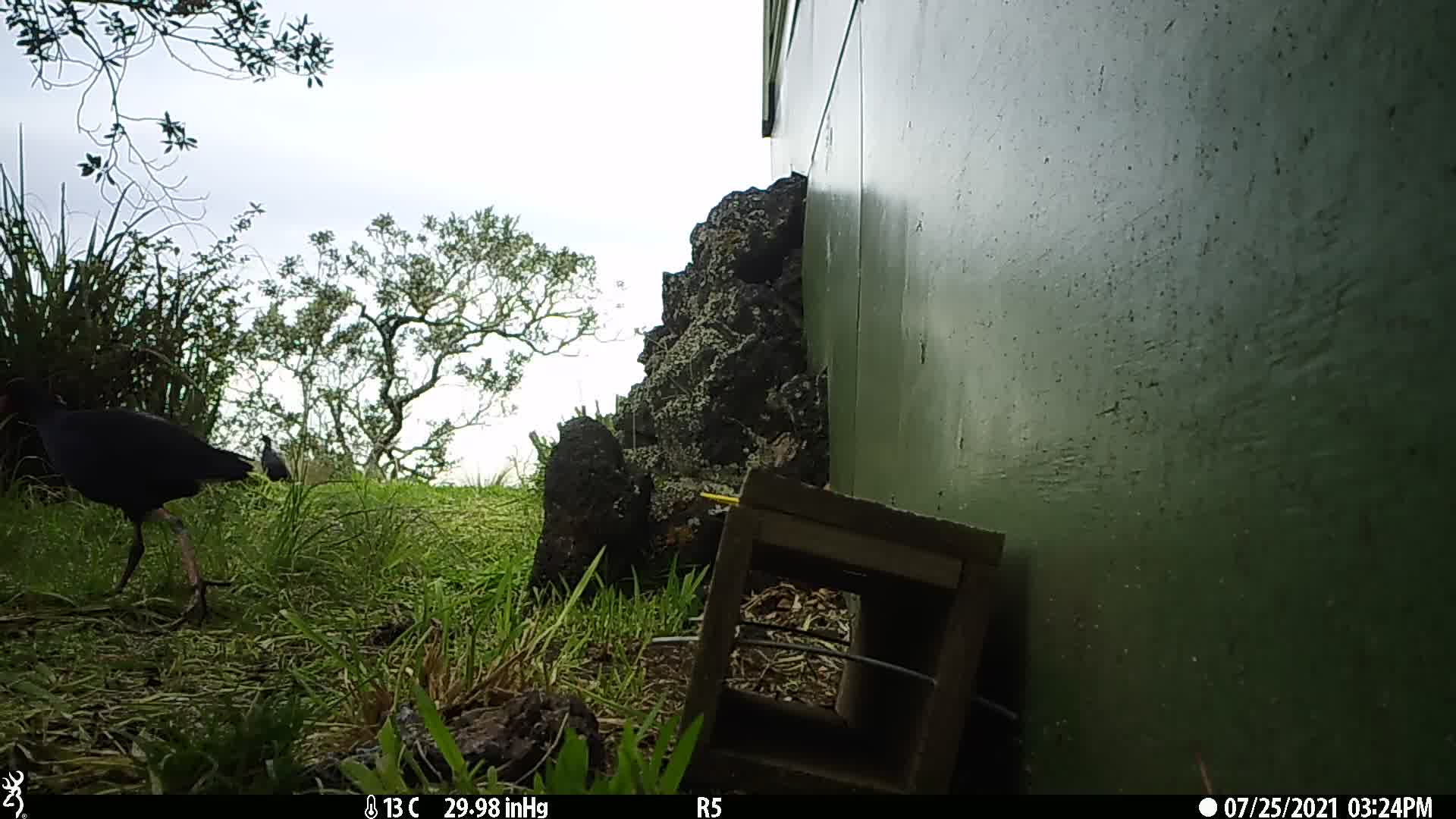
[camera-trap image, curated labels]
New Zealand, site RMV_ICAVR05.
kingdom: Animalia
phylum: Chordata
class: Aves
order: Gruiformes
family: Rallidae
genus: Porphyrio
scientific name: Porphyrio melanotus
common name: australasian swamphen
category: pukeko